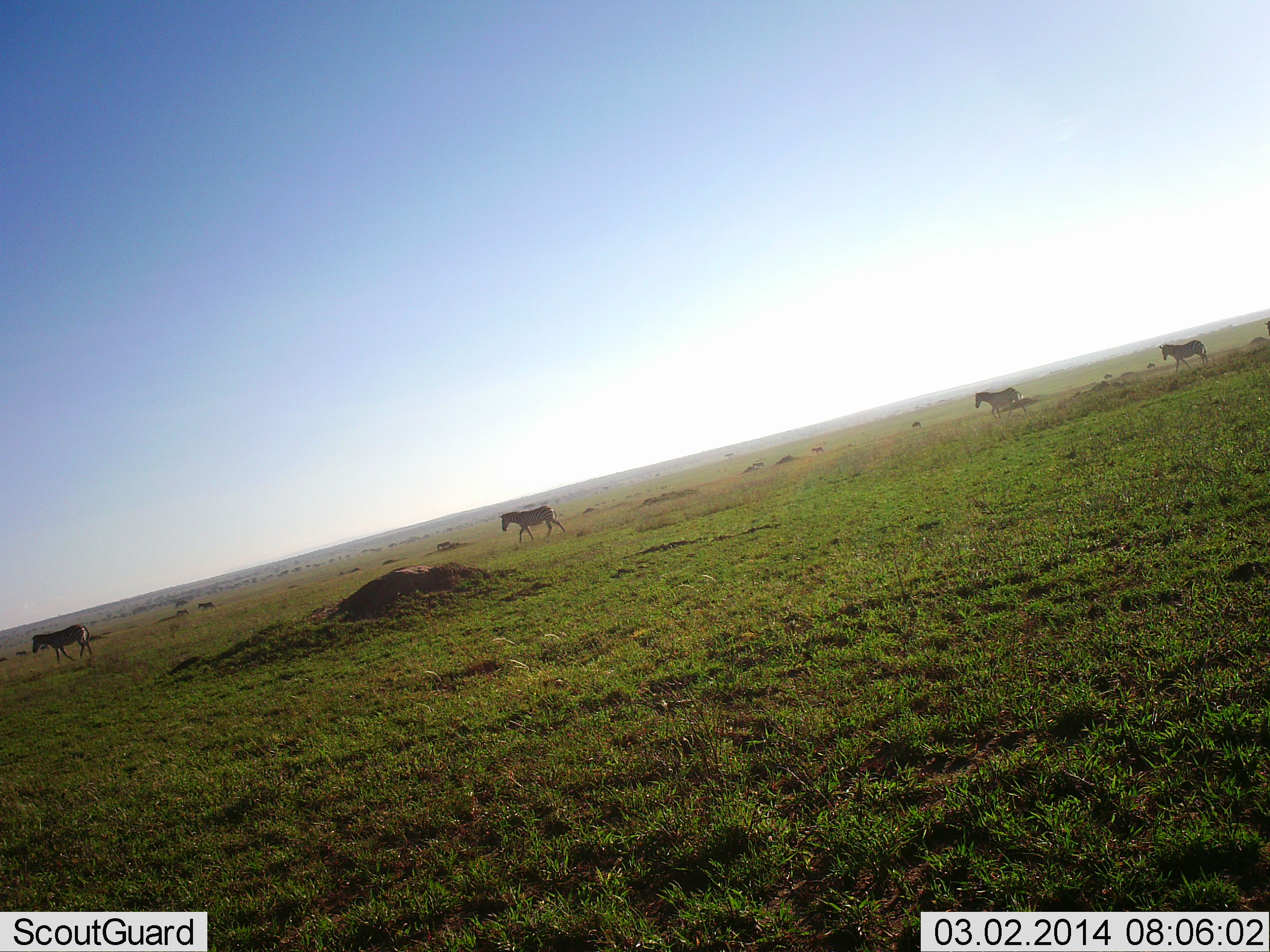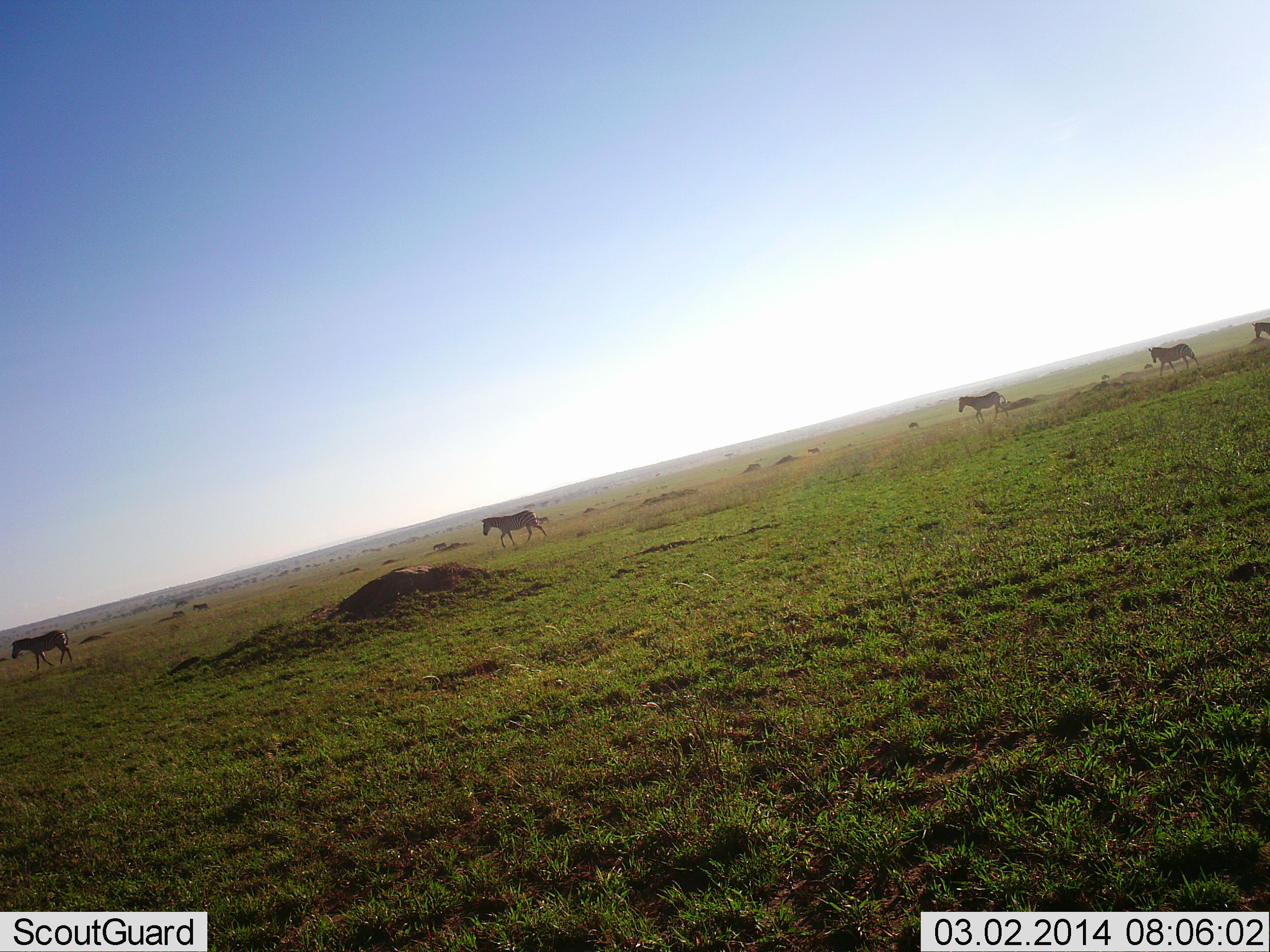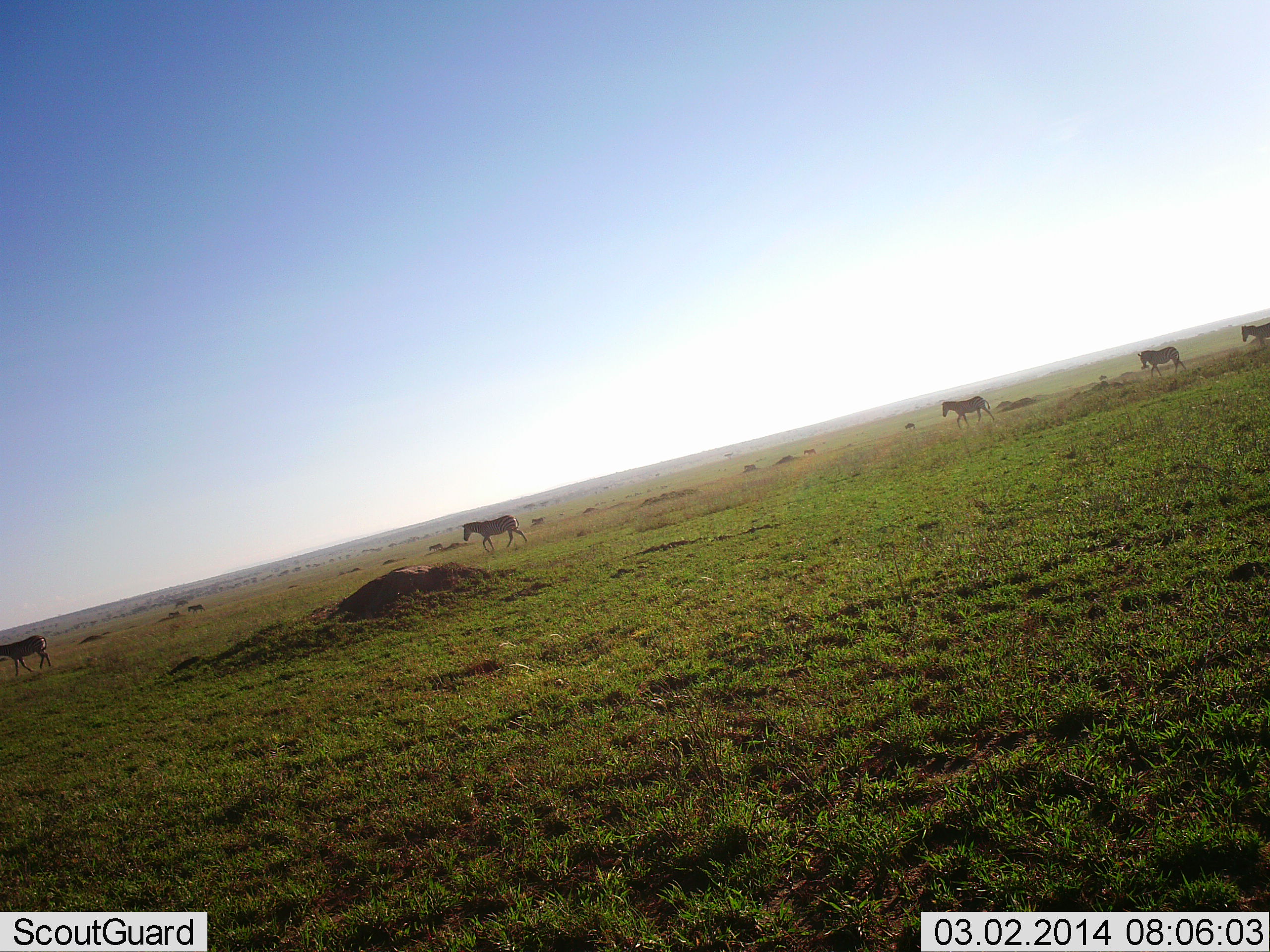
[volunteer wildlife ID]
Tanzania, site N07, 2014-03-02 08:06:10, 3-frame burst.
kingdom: Animalia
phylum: Chordata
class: Mammalia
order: Perissodactyla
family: Equidae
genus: Equus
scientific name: Equus quagga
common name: plains zebra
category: zebra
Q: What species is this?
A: Zebra (plains zebra) (Equus quagga).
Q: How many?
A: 5.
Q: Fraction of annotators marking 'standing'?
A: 0%.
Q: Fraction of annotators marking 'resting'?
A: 0%.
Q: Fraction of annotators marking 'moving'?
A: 100%.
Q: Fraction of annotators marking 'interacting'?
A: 0%.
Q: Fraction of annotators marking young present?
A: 0%.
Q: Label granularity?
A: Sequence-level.